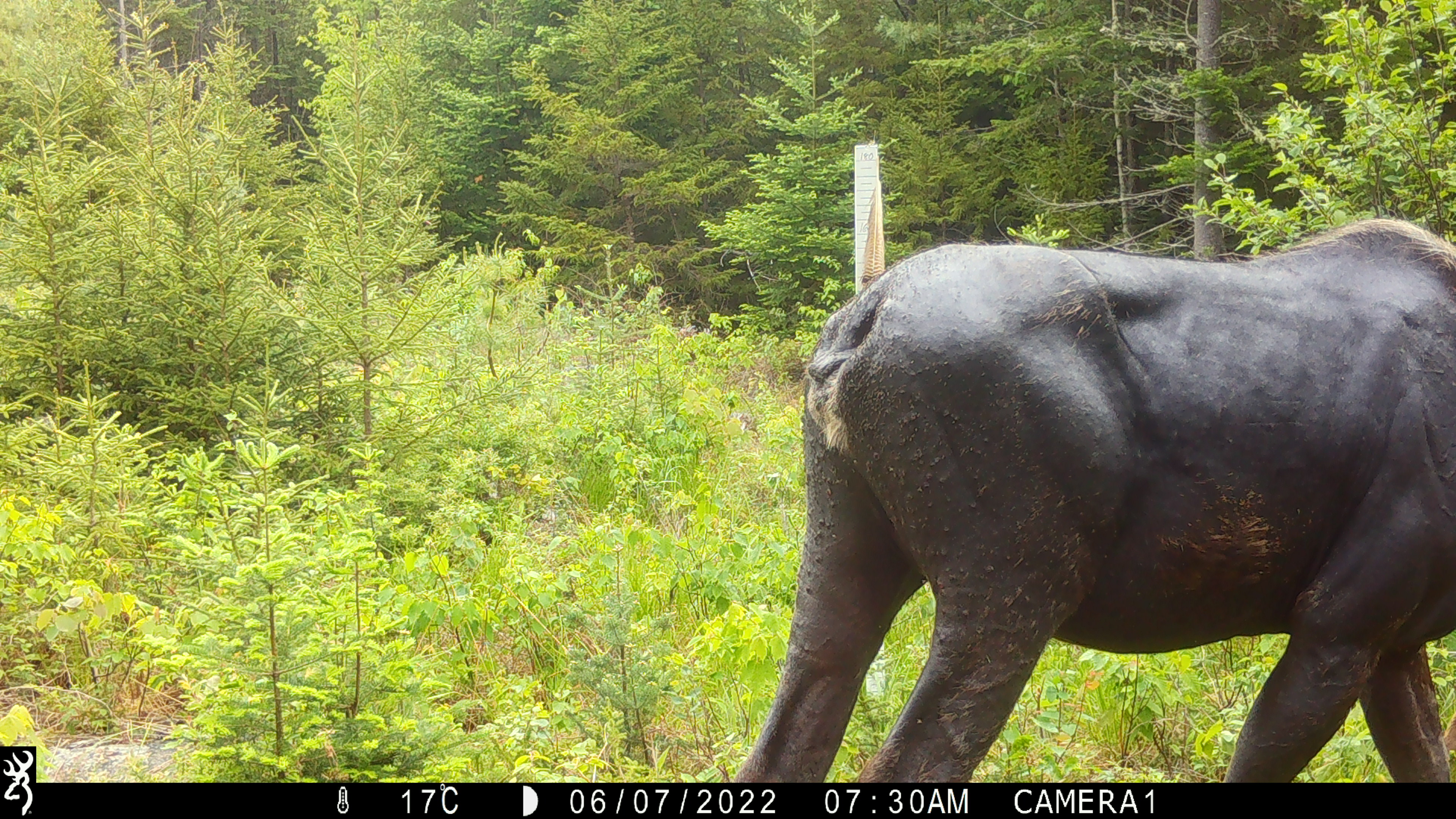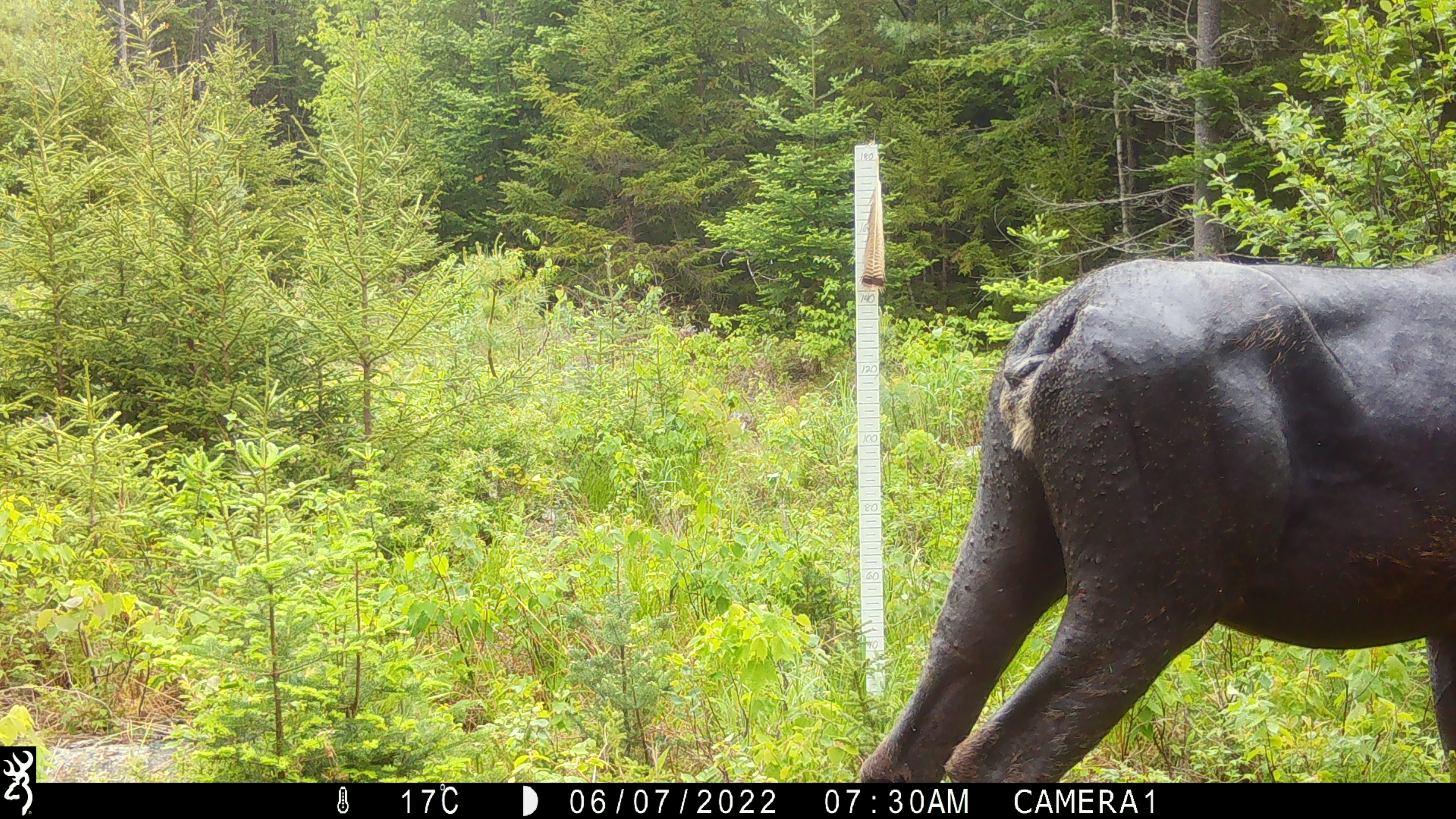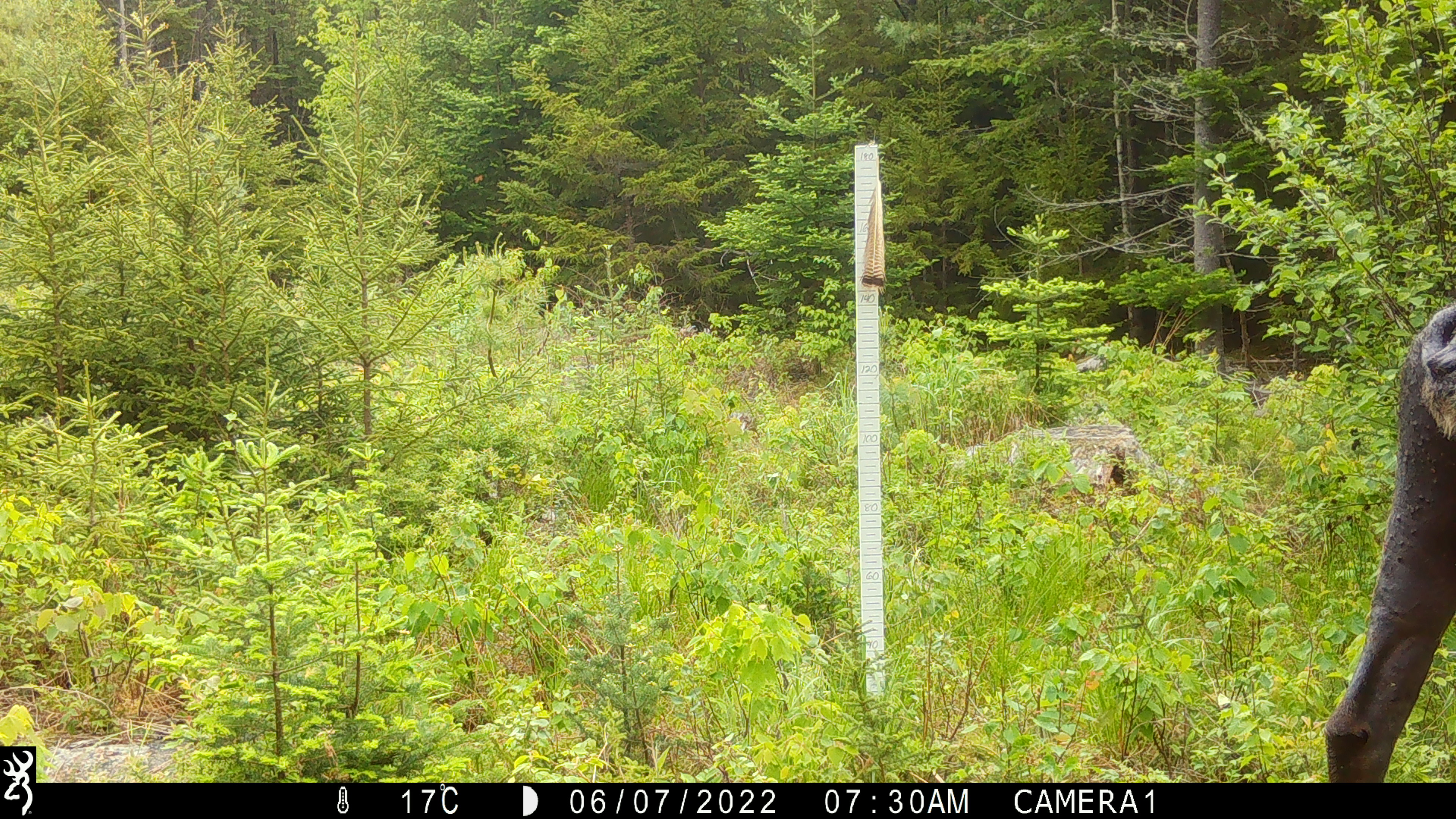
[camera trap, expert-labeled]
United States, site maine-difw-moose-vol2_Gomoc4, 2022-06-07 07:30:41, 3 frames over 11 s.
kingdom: Animalia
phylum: Chordata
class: Mammalia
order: Artiodactyla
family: Cervidae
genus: Alces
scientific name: Alces alces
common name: moose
Moose (Alces alces).